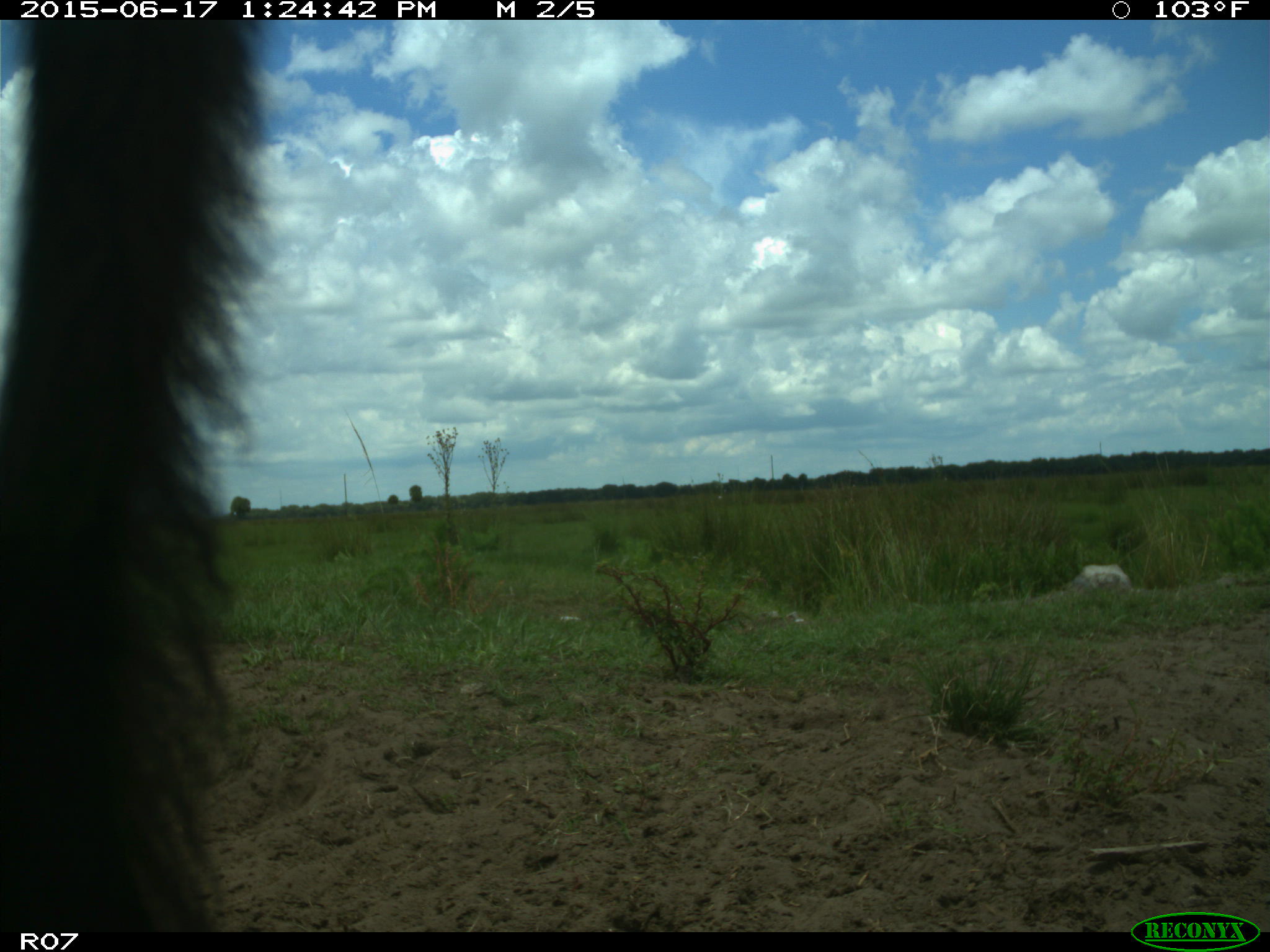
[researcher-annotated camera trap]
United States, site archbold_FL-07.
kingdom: Animalia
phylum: Chordata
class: Mammalia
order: Artiodactyla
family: Bovidae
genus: Bos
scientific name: Bos taurus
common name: domestic cow